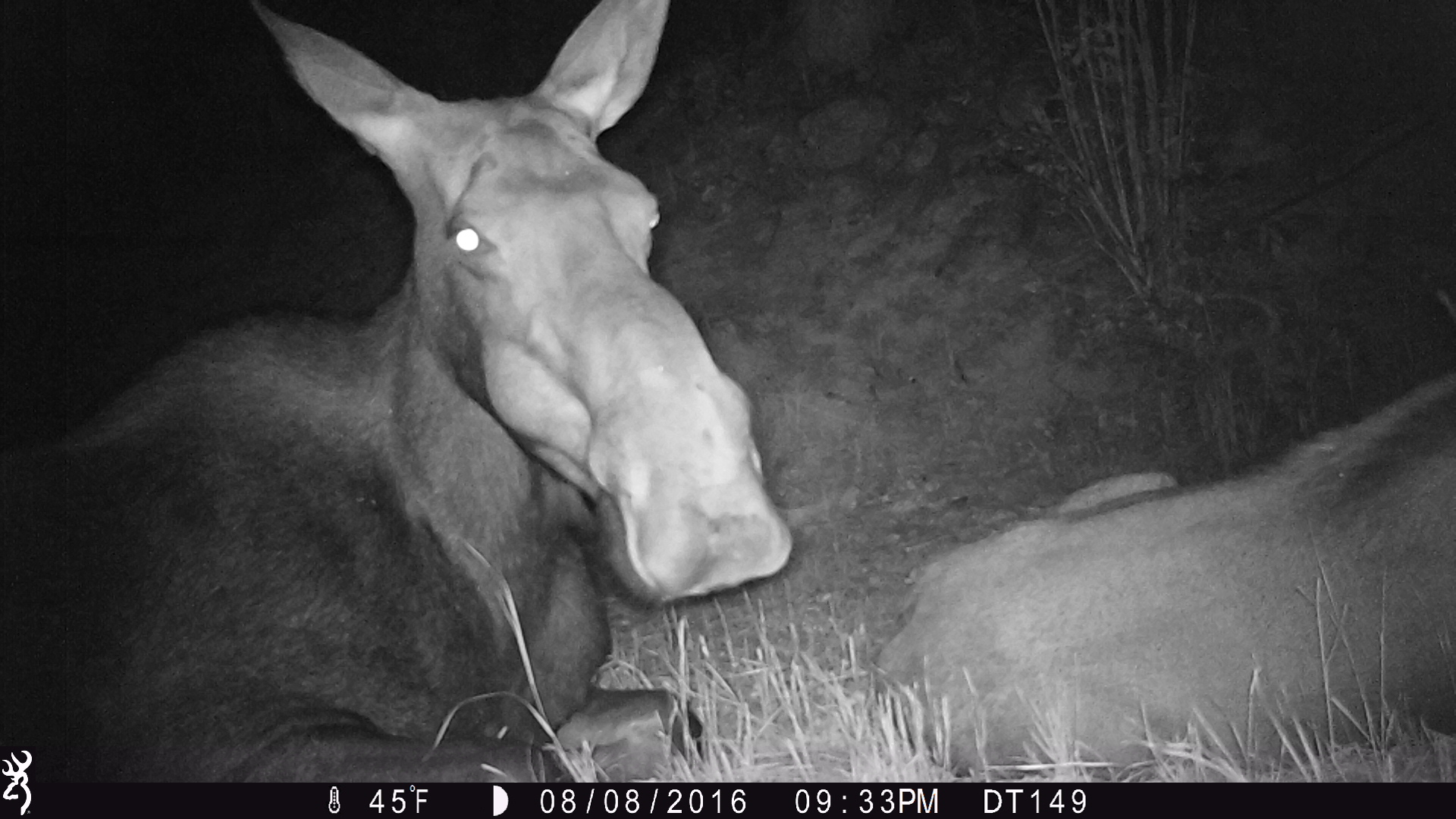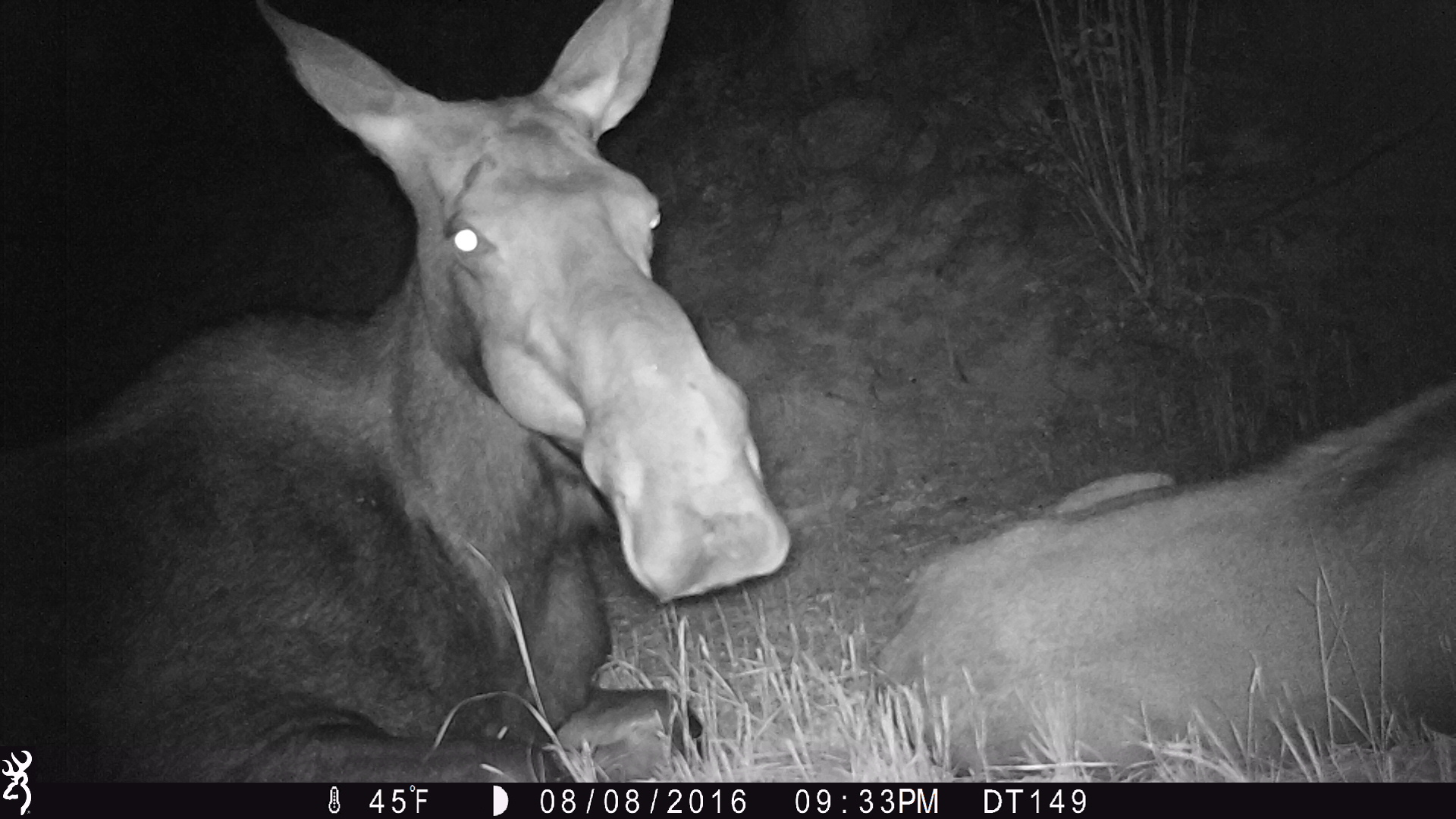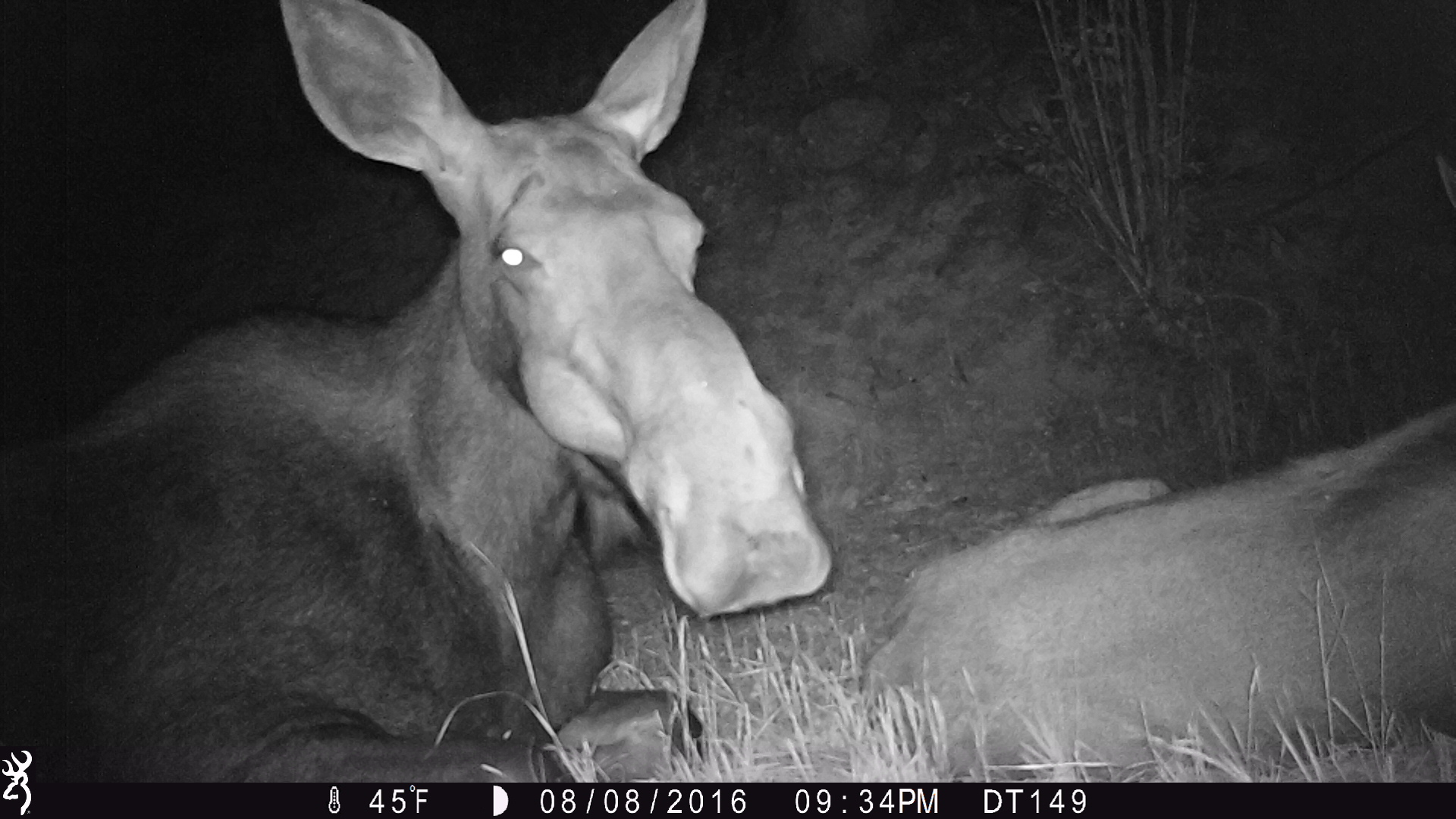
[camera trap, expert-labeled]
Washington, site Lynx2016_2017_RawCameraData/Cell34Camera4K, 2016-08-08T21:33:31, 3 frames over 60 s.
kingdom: Animalia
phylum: Chordata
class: Mammalia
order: Artiodactyla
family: Cervidae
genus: Alces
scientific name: Alces alces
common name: moose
Alces alces (moose). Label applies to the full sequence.